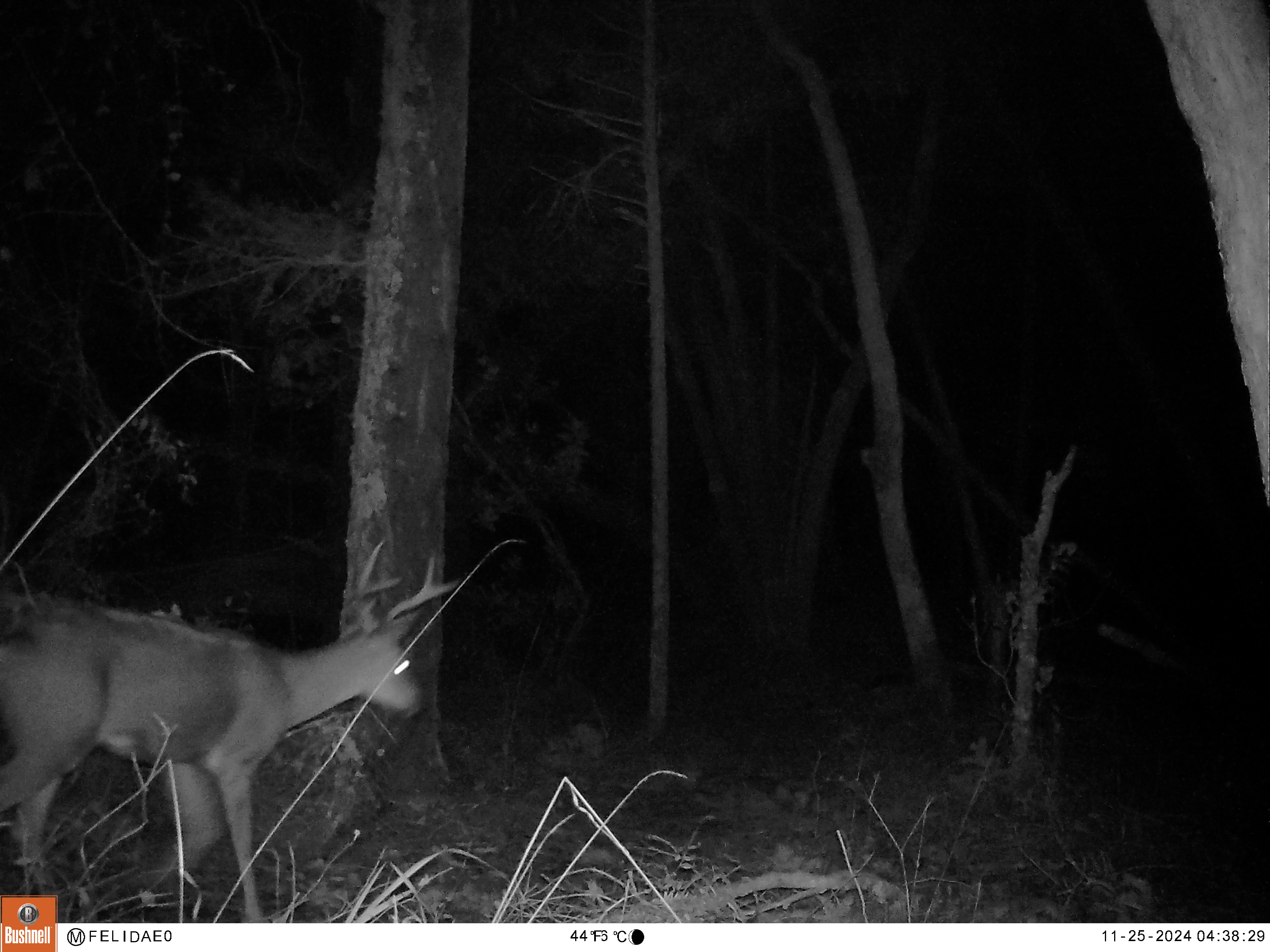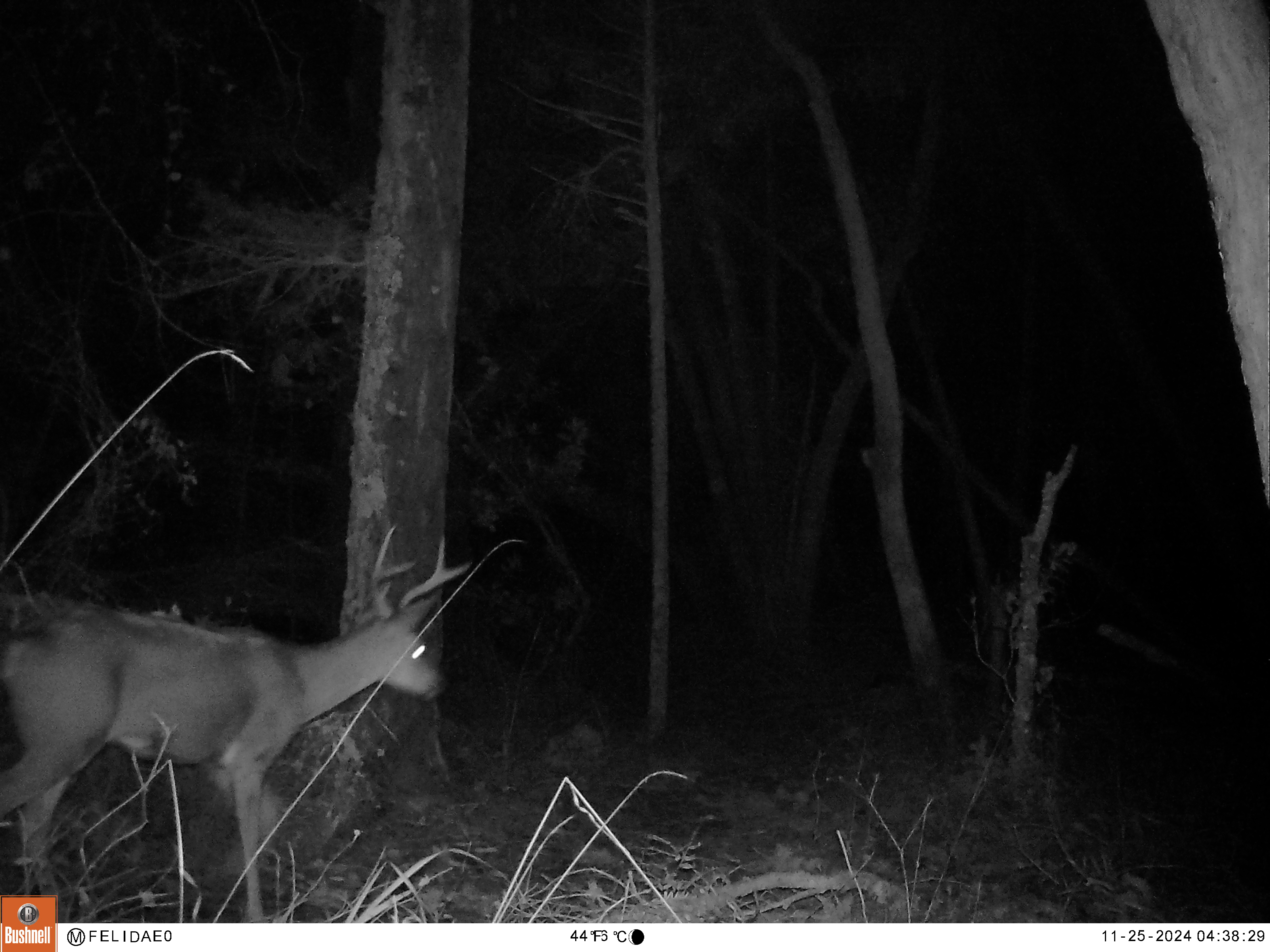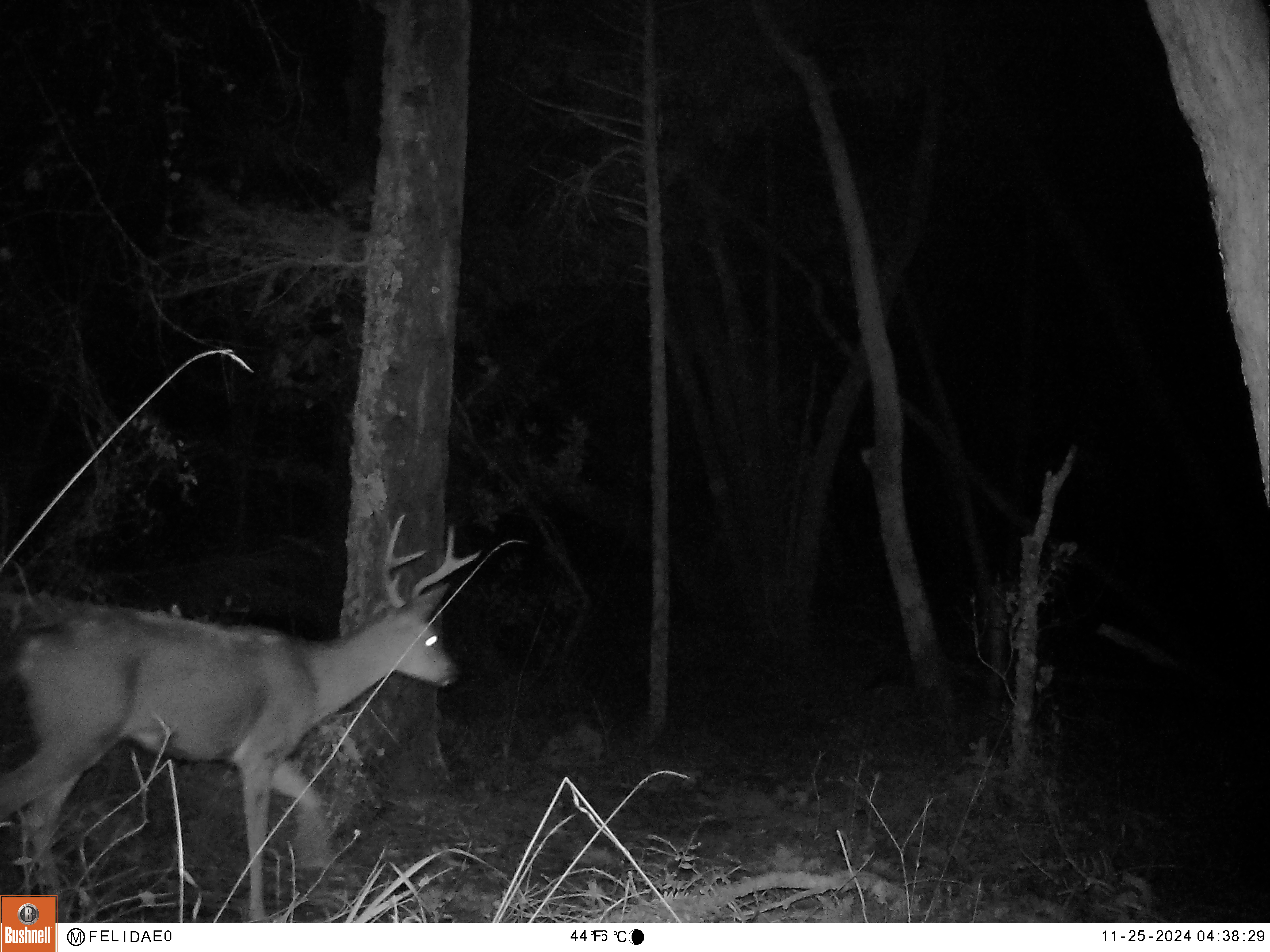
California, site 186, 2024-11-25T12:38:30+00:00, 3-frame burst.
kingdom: Animalia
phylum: Chordata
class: Mammalia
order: Artiodactyla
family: Cervidae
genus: Odocoileus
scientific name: Odocoileus hemionus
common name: mule deer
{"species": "mule deer (Odocoileus hemionus)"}